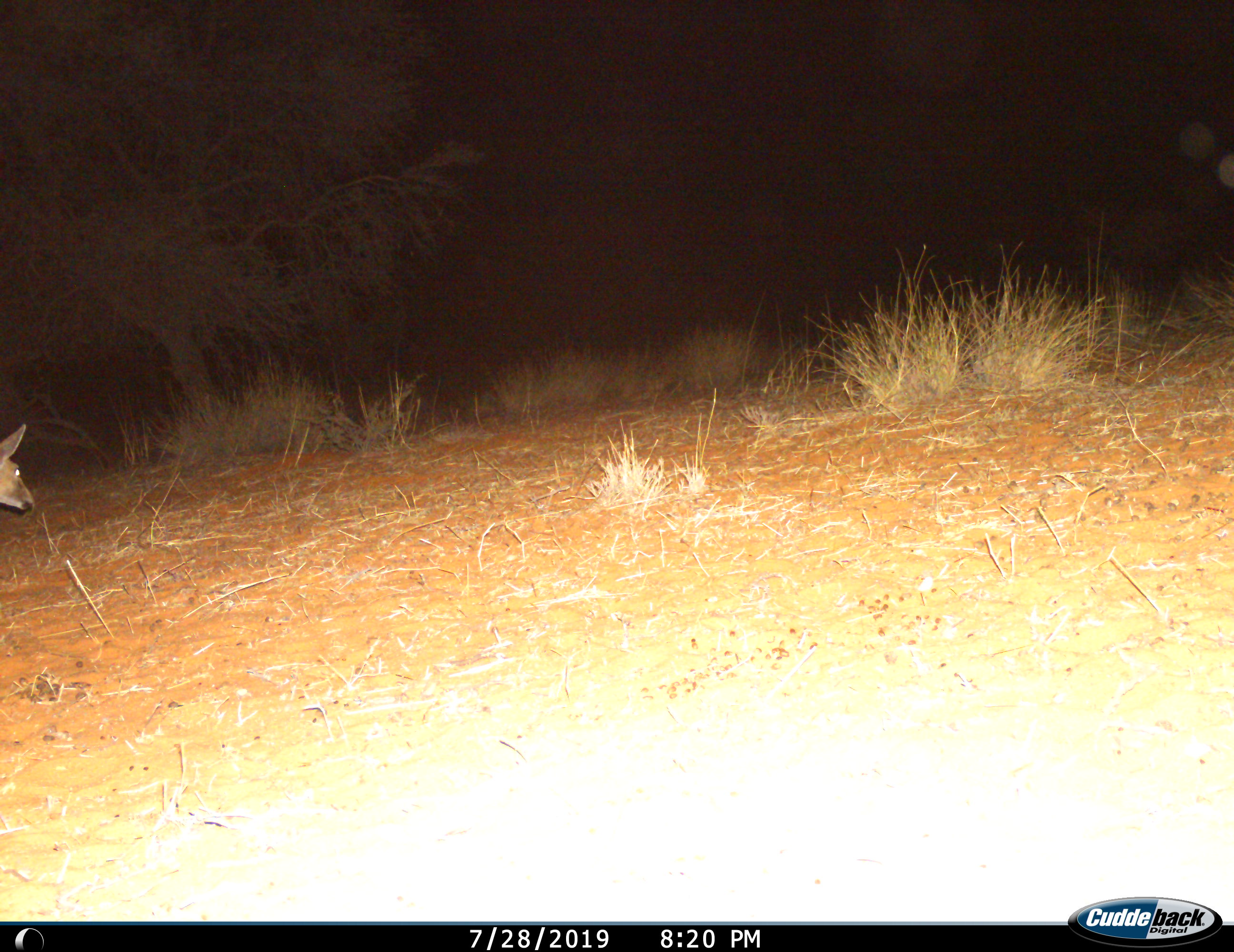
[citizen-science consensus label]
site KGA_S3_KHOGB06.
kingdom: Animalia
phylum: Chordata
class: Mammalia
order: Artiodactyla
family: Bovidae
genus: Sylvicapra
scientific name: Sylvicapra grimmia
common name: common duiker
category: duikercommongrey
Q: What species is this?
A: Duikercommongrey (common duiker) (Sylvicapra grimmia).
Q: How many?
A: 1.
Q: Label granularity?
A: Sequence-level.